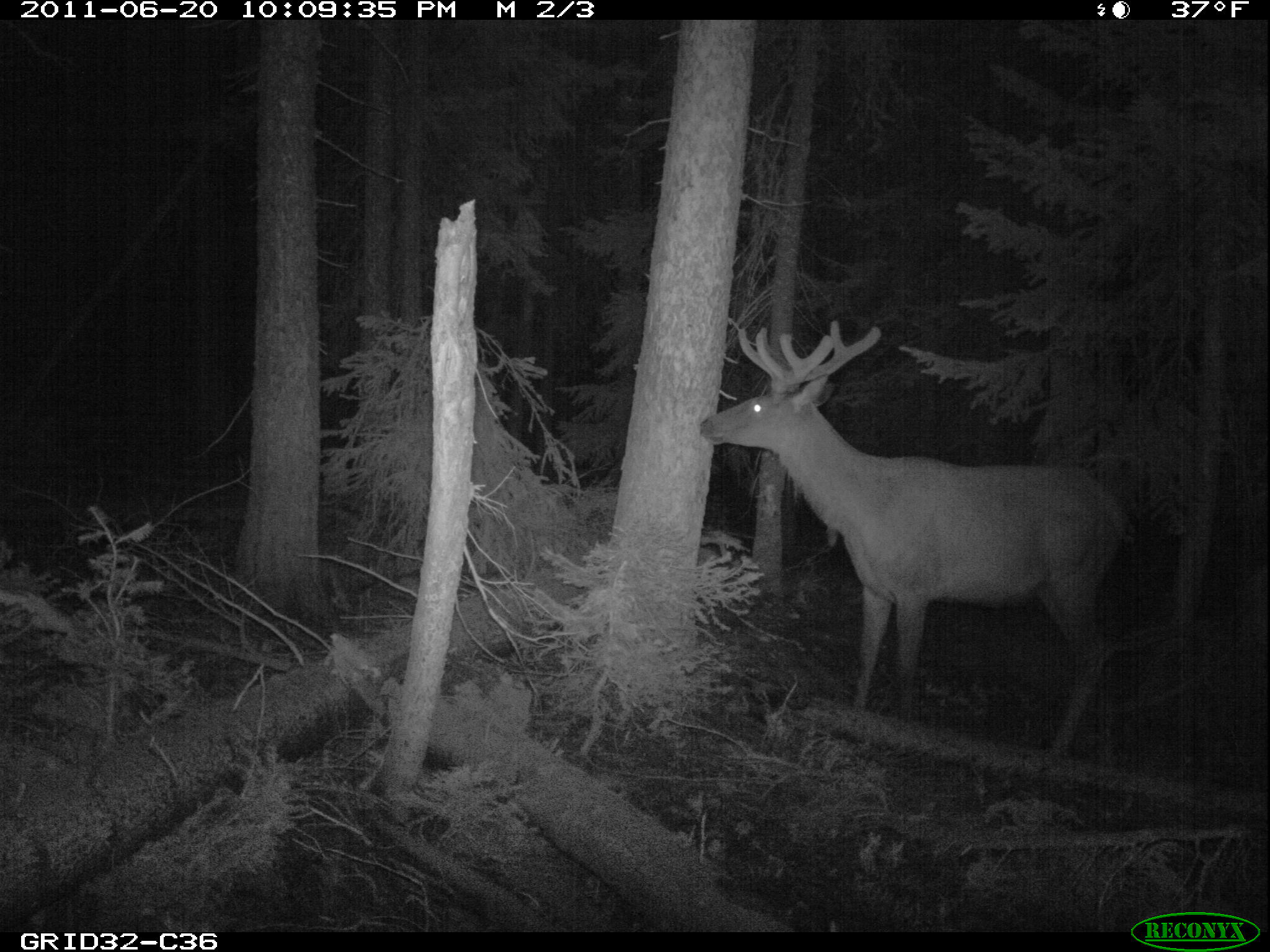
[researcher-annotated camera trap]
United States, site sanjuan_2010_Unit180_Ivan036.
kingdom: Animalia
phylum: Chordata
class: Mammalia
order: Artiodactyla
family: Cervidae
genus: Cervus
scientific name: Cervus elaphus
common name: red deer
Cervus elaphus (red deer).